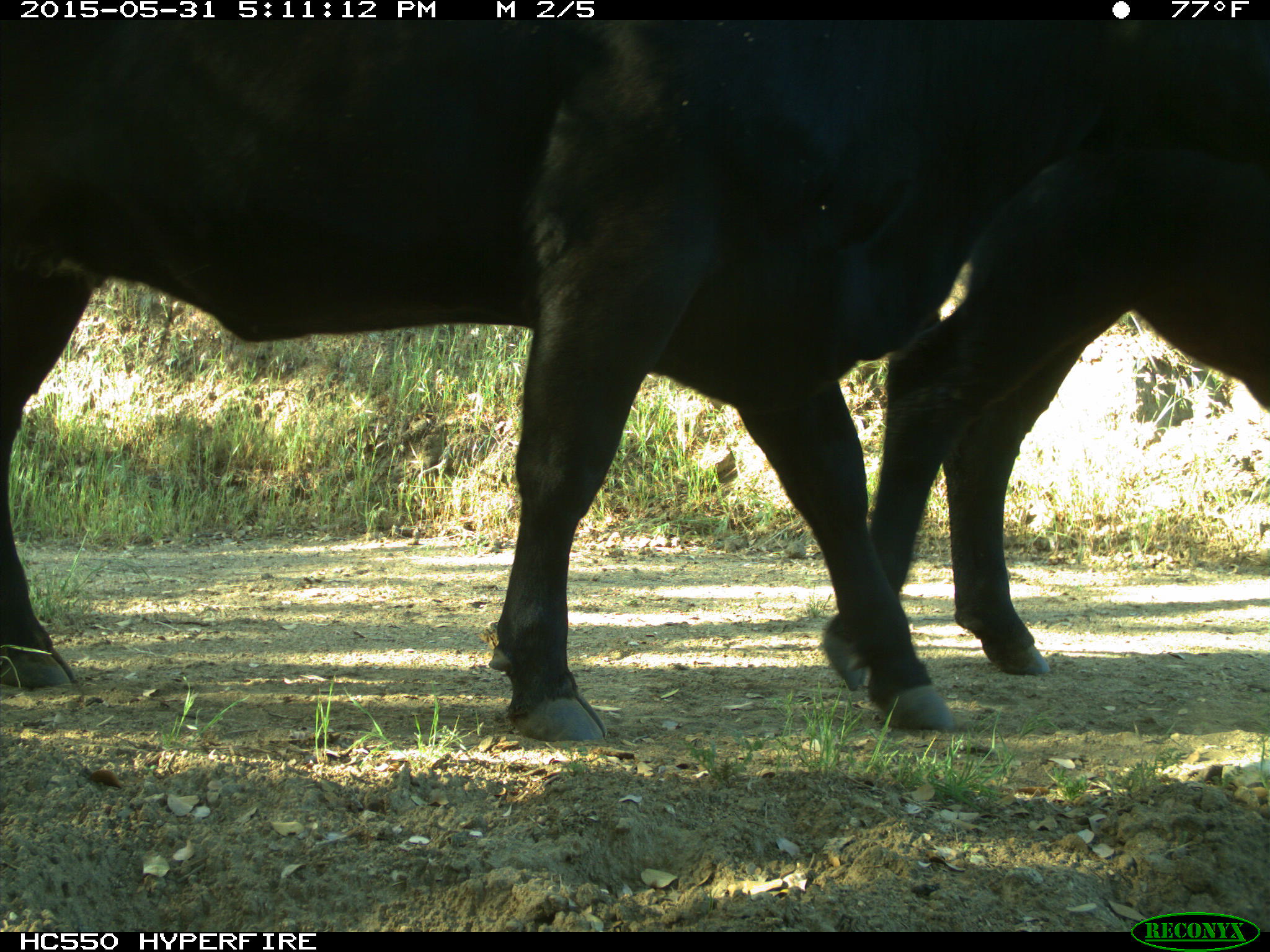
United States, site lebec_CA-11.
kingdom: Animalia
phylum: Chordata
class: Mammalia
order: Artiodactyla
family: Bovidae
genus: Bos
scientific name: Bos taurus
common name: domestic cow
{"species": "Bos taurus (domestic cow)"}